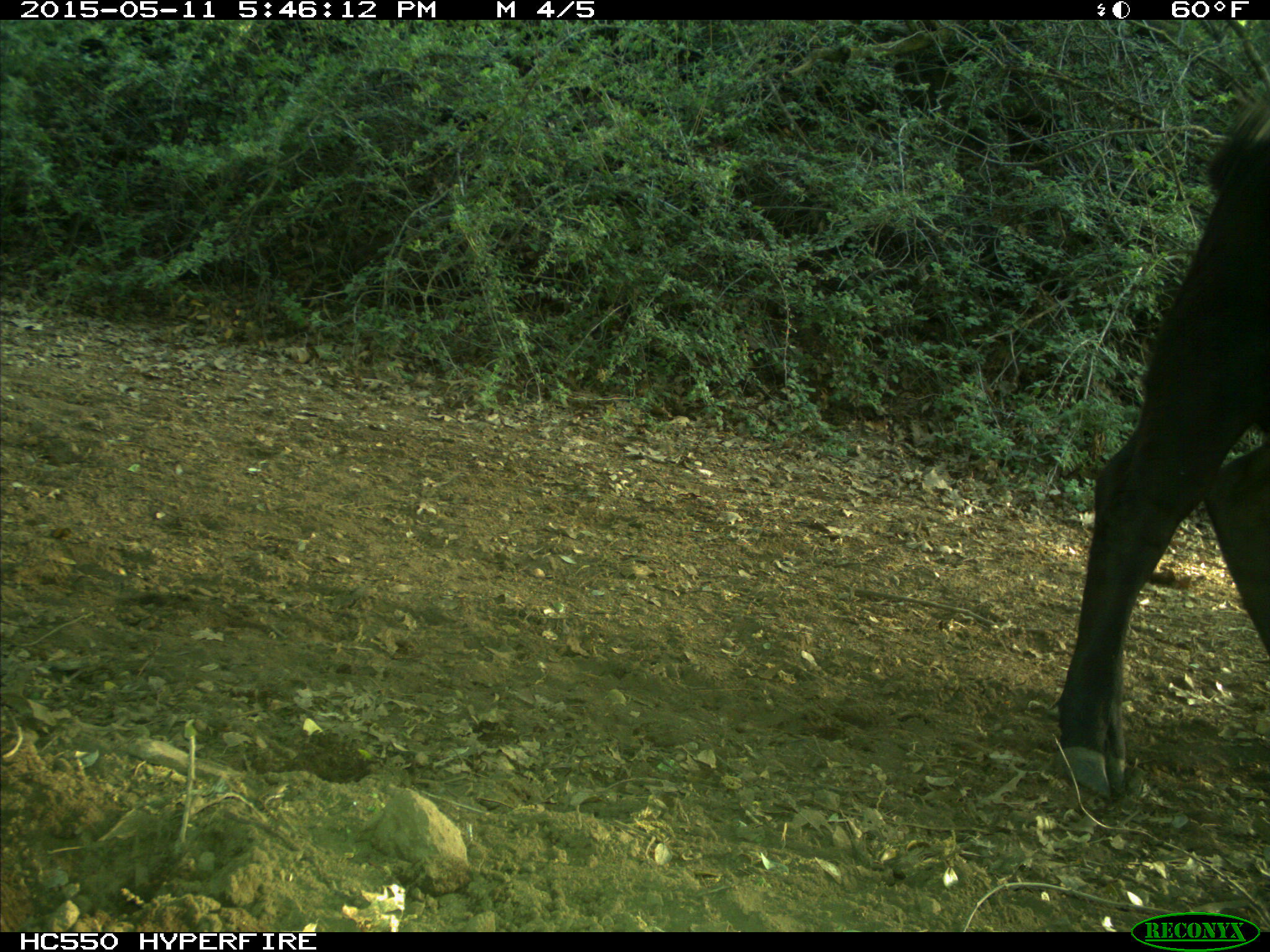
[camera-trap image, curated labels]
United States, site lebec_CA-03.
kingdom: Animalia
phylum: Chordata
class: Mammalia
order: Artiodactyla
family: Bovidae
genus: Bos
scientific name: Bos taurus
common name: domestic cow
Bos taurus (domestic cow).